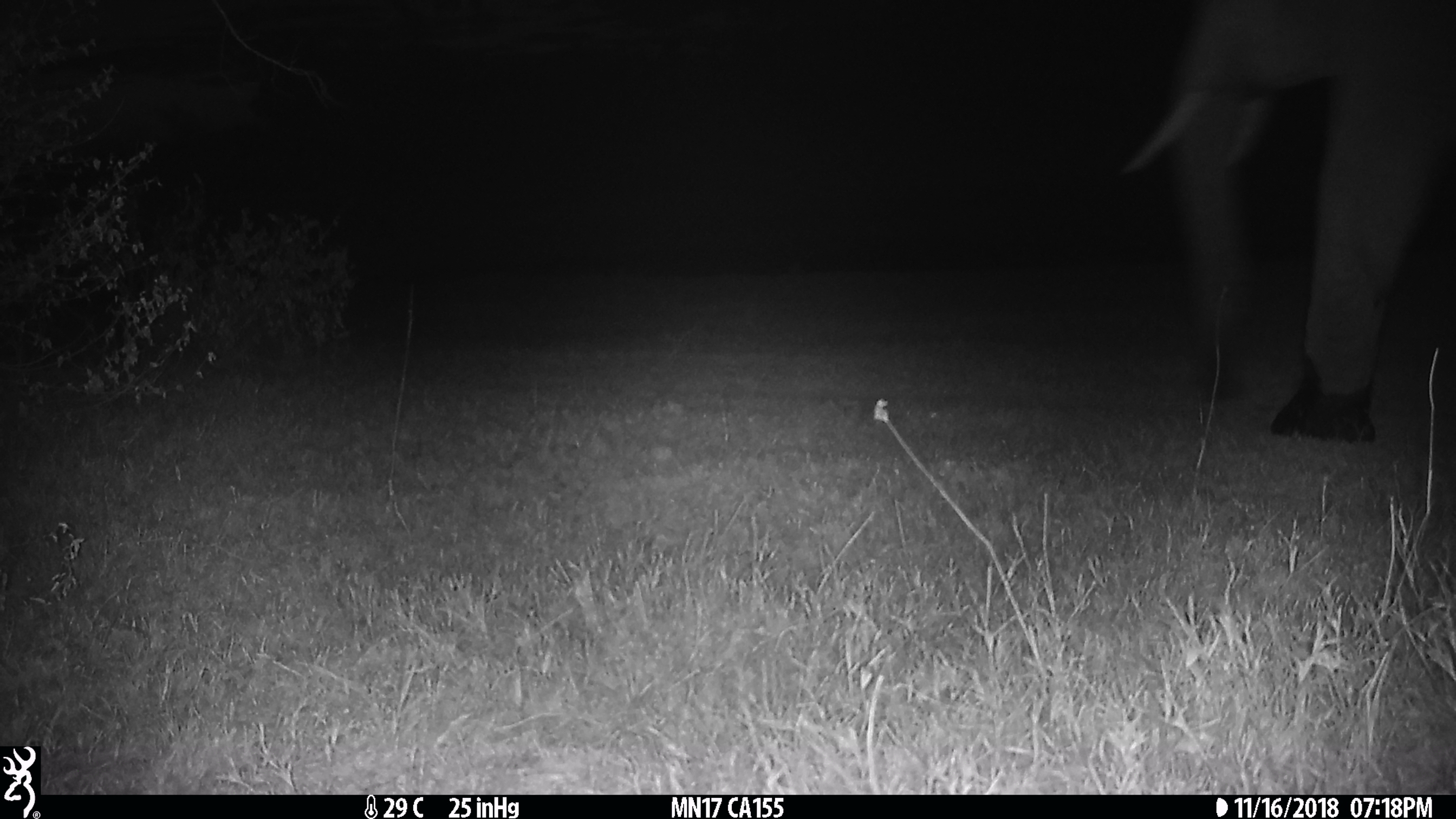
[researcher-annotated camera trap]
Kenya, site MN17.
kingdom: Animalia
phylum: Chordata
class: Mammalia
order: Proboscidea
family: Elephantidae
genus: Loxodonta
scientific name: Loxodonta africana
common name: elephant